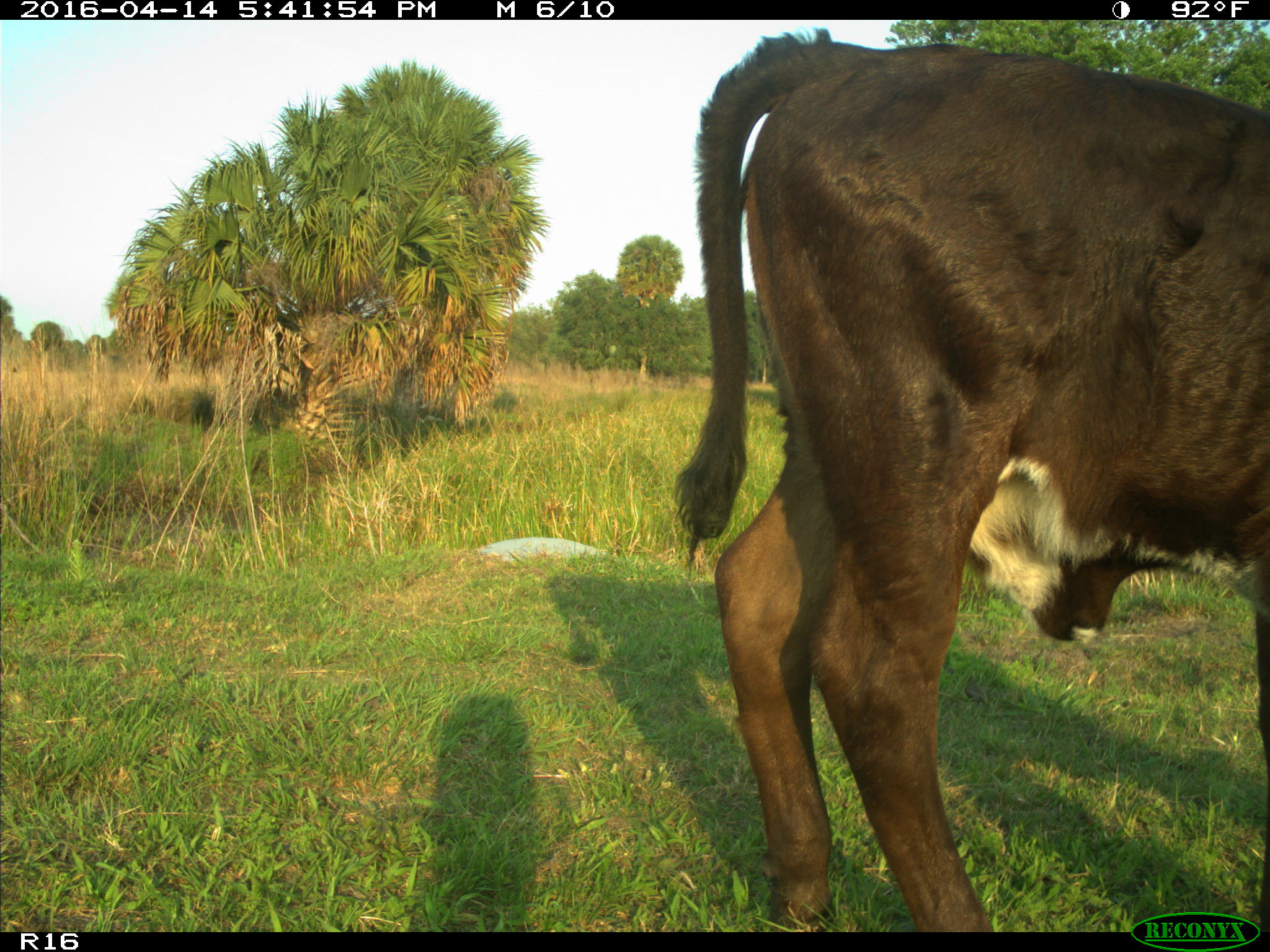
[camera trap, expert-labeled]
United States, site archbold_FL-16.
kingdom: Animalia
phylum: Chordata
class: Mammalia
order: Artiodactyla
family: Bovidae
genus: Bos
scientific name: Bos taurus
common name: domestic cow